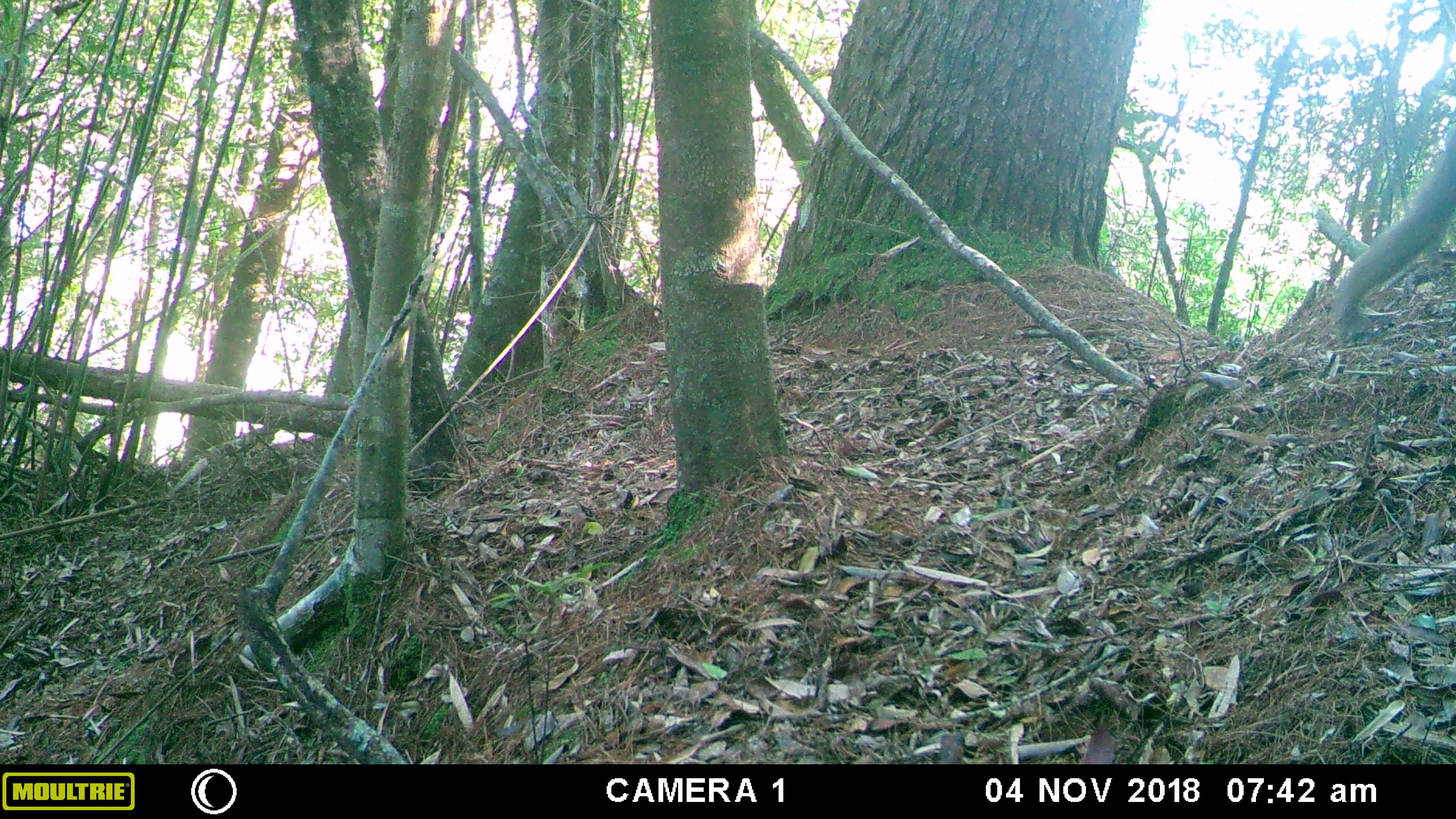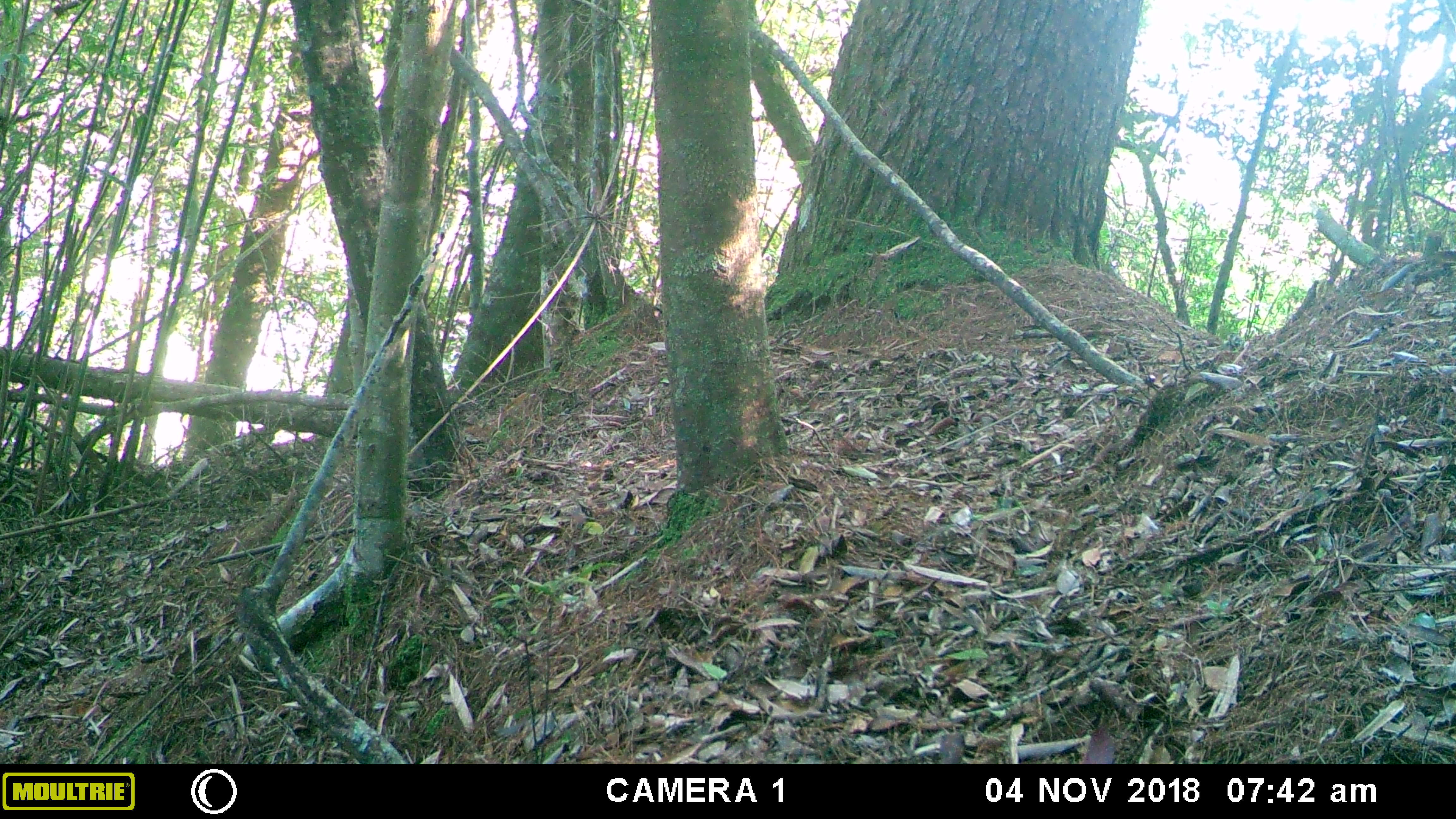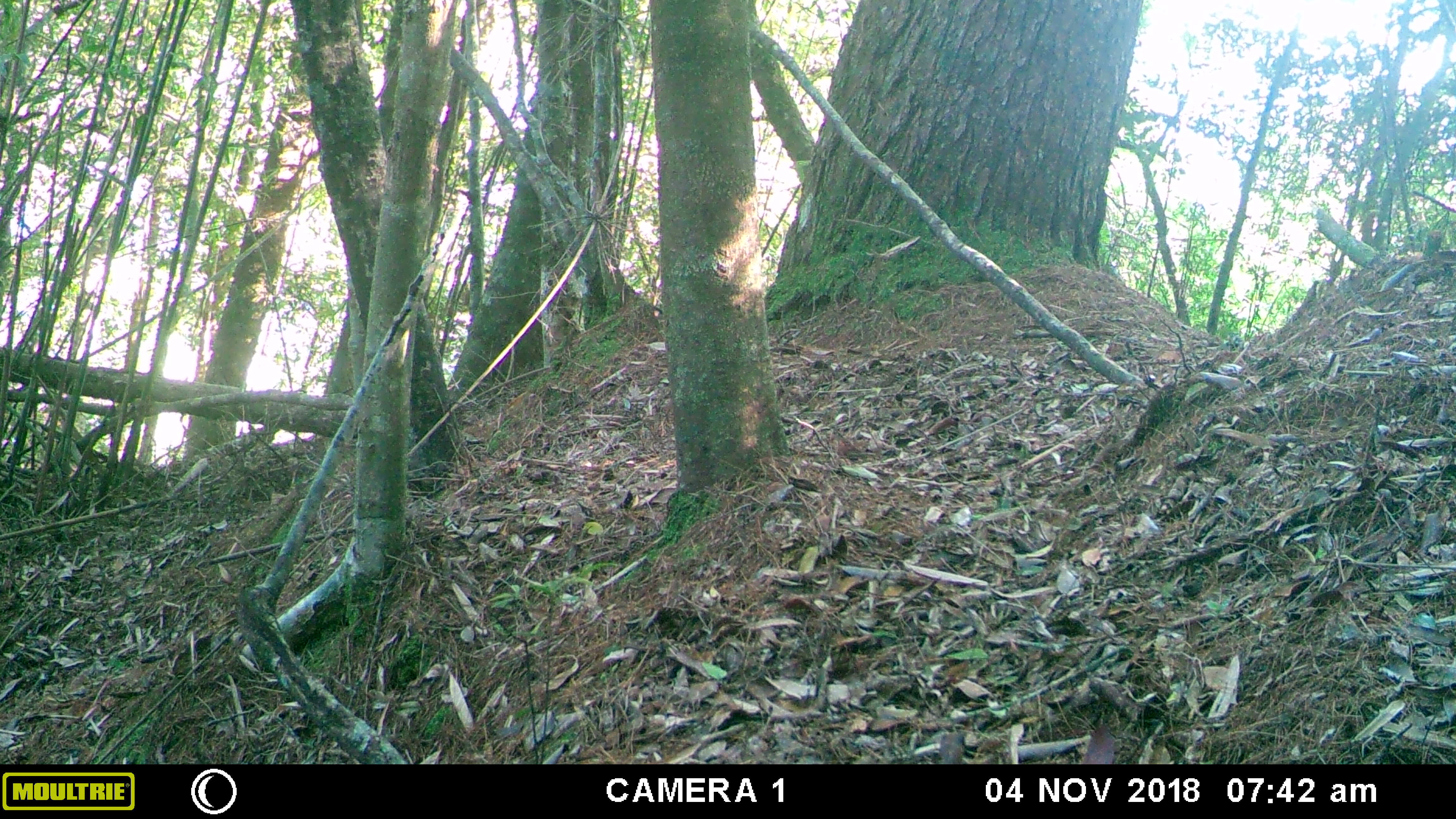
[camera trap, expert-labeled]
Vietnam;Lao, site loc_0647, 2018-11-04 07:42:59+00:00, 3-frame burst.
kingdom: Animalia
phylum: Chordata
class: Mammalia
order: Primates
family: Cercopithecidae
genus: Macaca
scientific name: Macaca arctoides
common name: stump-tailed macaque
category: stump tailed macaque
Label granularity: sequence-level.